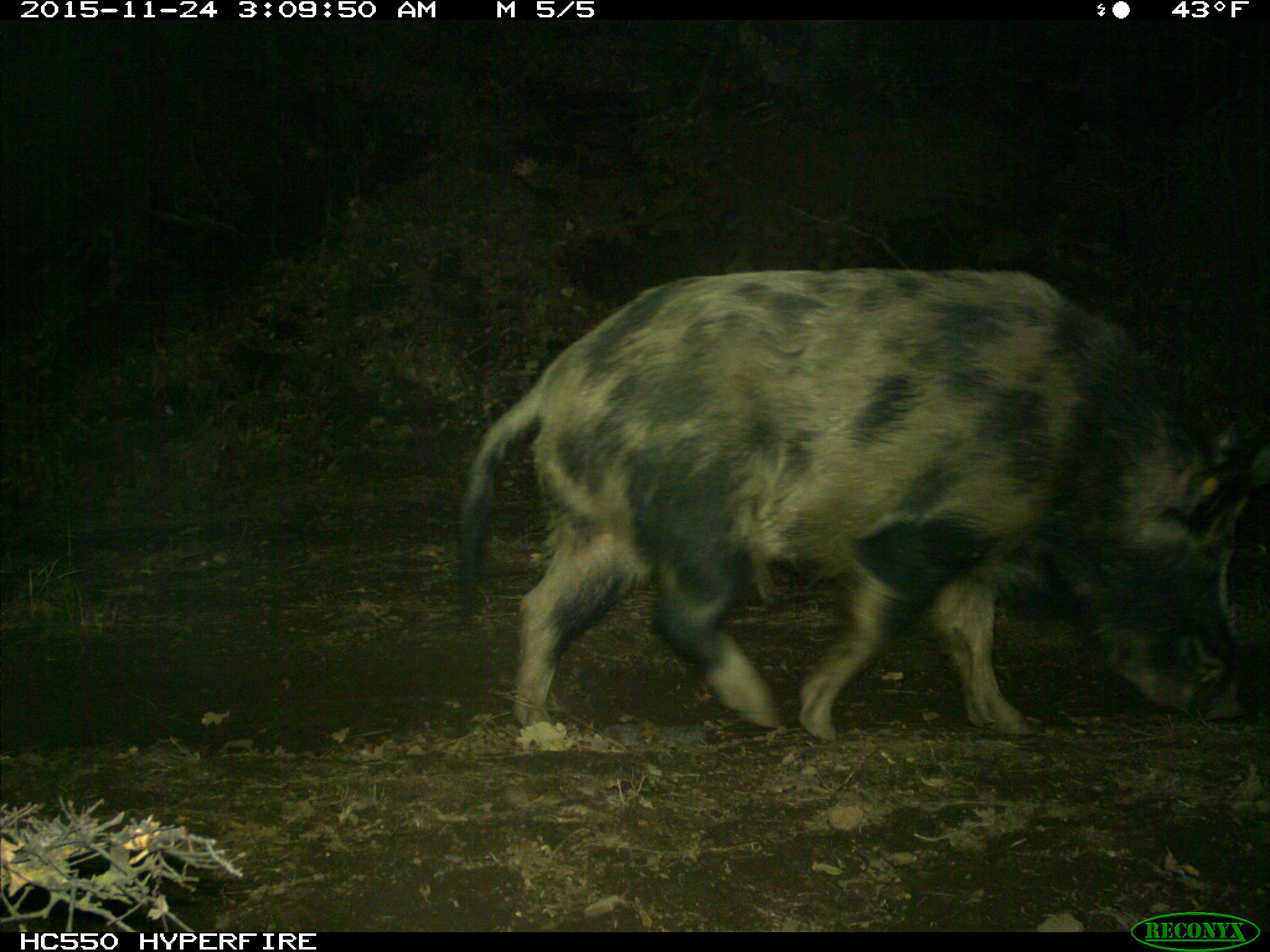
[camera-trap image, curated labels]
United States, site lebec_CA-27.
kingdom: Animalia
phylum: Chordata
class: Mammalia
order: Artiodactyla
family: Suidae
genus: Sus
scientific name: Sus scrofa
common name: wild boar